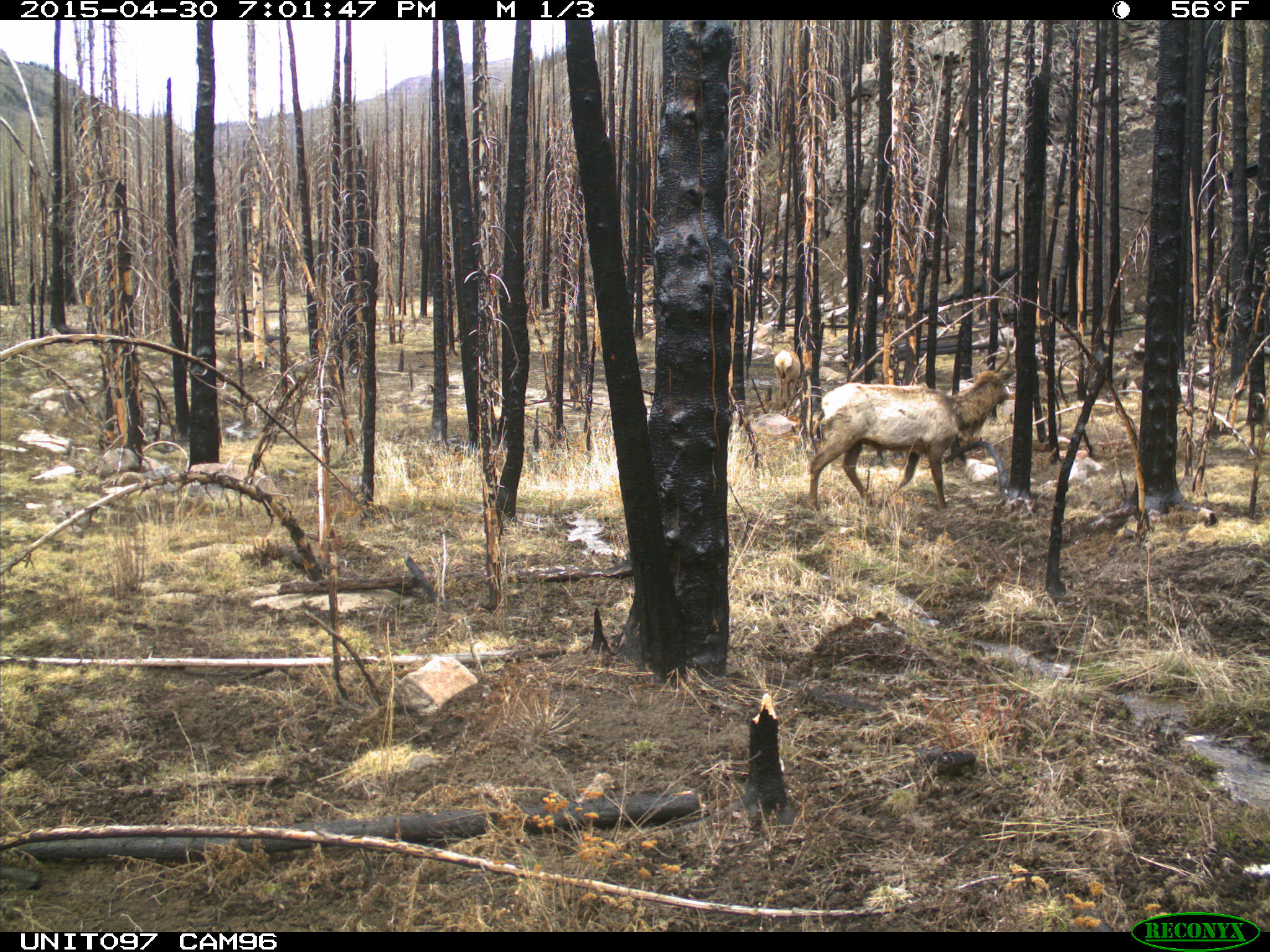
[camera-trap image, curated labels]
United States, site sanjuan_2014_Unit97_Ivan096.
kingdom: Animalia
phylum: Chordata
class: Mammalia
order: Artiodactyla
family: Cervidae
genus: Cervus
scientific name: Cervus elaphus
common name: red deer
Cervus elaphus (red deer).